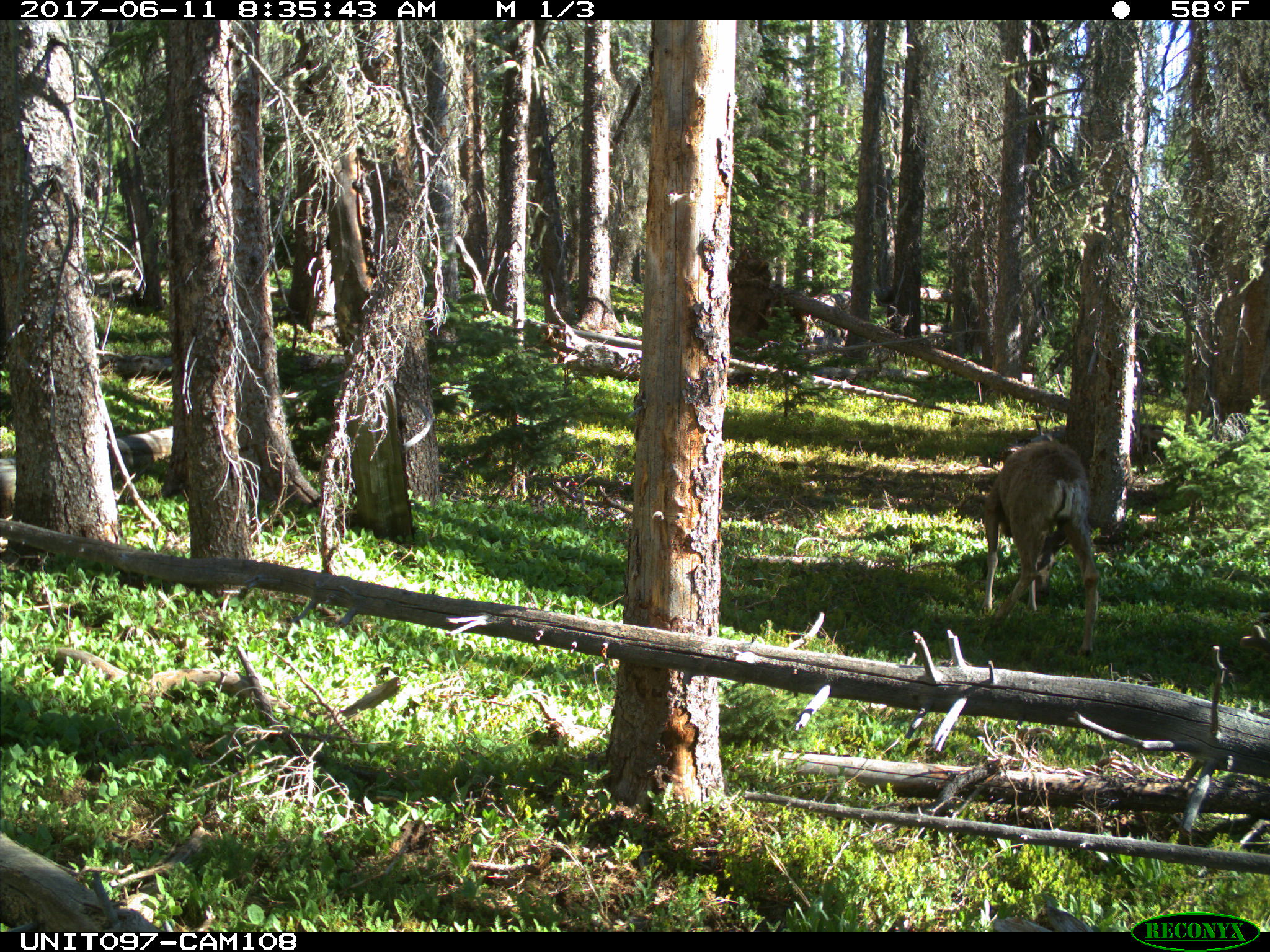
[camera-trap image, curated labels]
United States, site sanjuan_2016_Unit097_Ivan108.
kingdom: Animalia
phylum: Chordata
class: Mammalia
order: Artiodactyla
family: Cervidae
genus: Odocoileus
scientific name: Odocoileus hemionus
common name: mule deer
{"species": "Odocoileus hemionus (mule deer)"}